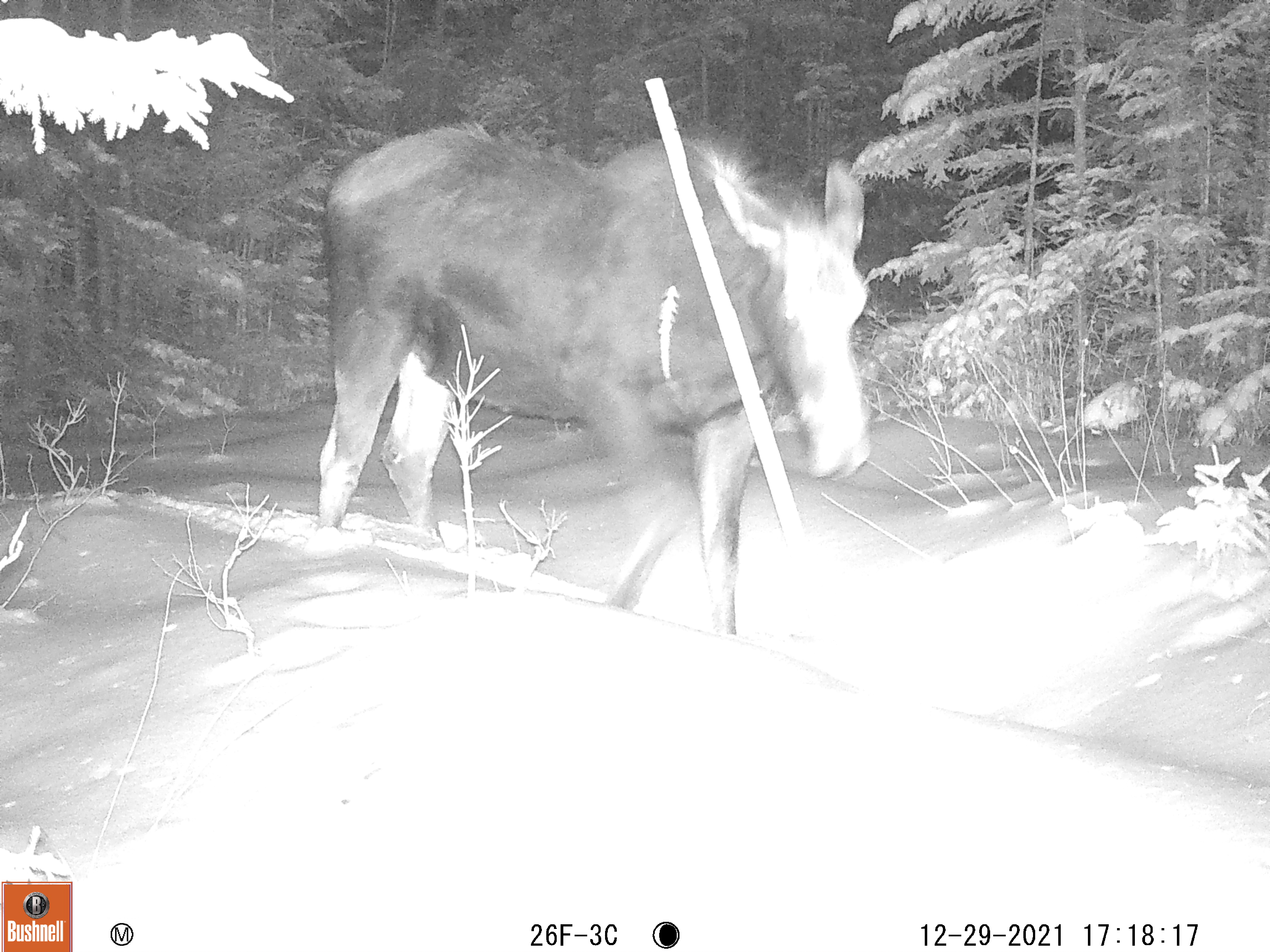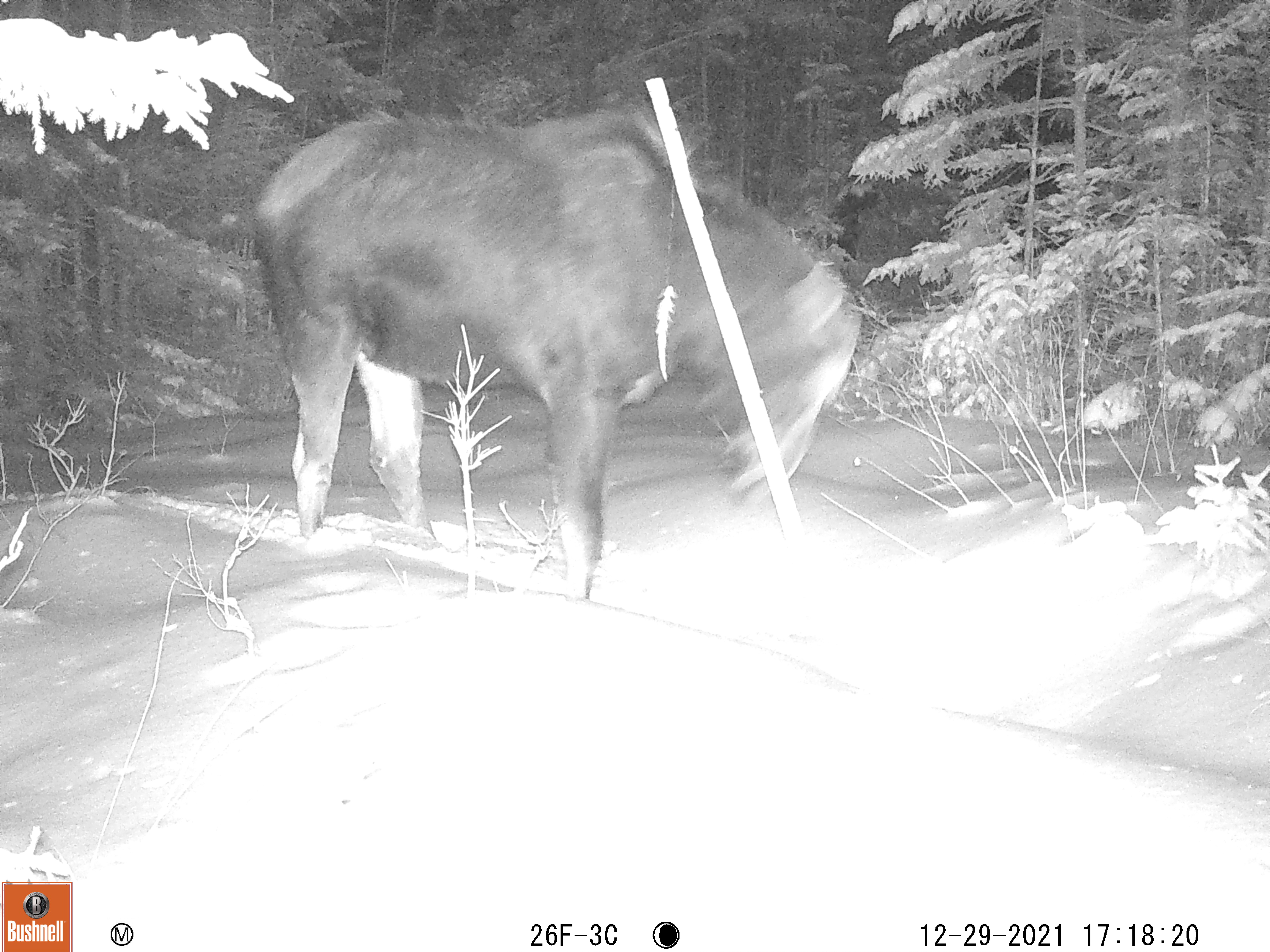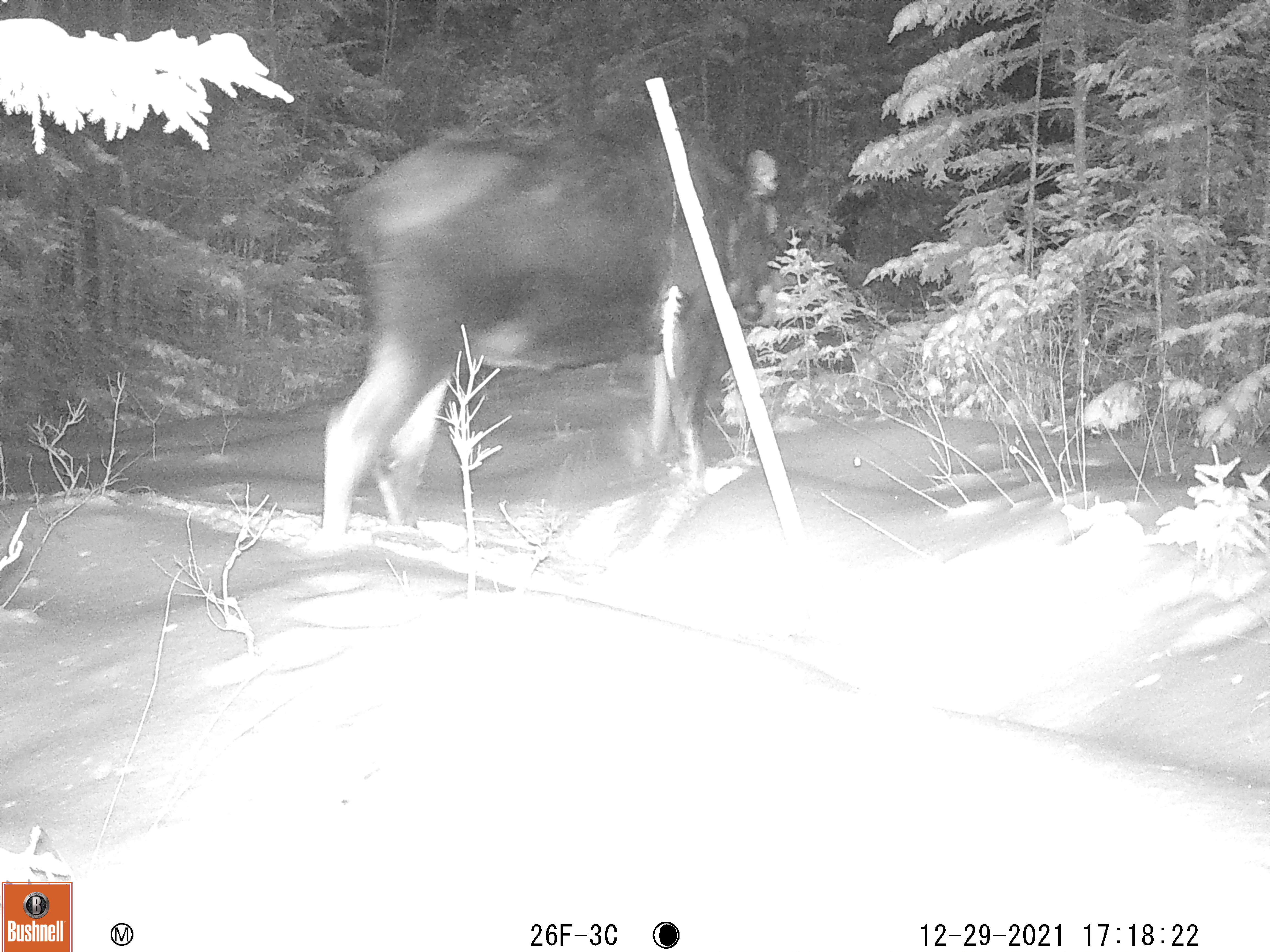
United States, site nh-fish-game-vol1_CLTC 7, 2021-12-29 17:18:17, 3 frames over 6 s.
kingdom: Animalia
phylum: Chordata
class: Mammalia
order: Artiodactyla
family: Cervidae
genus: Alces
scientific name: Alces alces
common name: moose